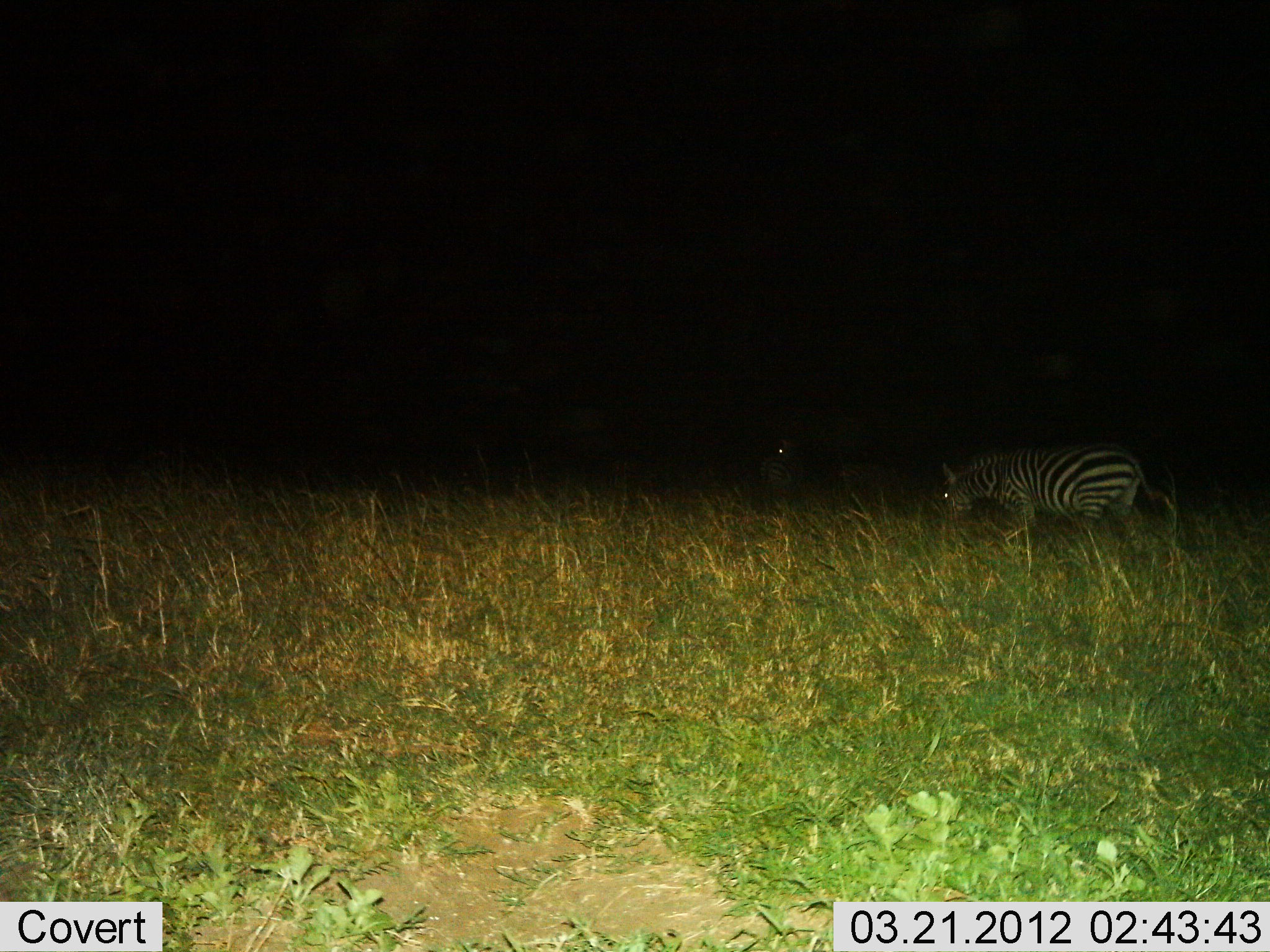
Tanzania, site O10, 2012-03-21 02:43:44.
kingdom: Animalia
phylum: Chordata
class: Mammalia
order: Perissodactyla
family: Equidae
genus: Equus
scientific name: Equus quagga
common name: plains zebra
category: zebra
Zebra (plains zebra) (Equus quagga), count 2. Behavior (volunteer vote fractions): standing 33%, resting 4%, moving 21%, interacting 0%. Young present (vote fraction): 0%. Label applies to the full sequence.